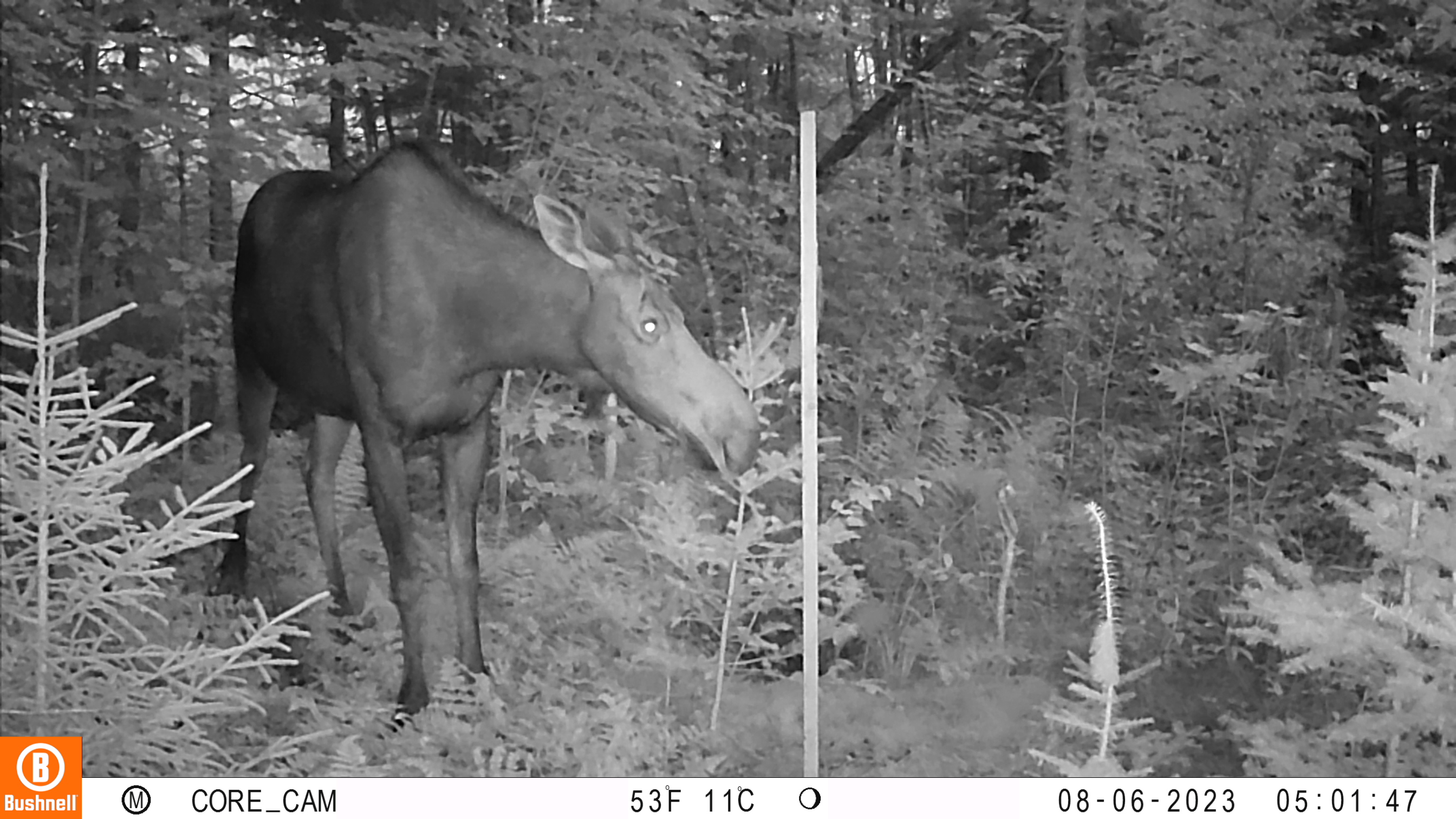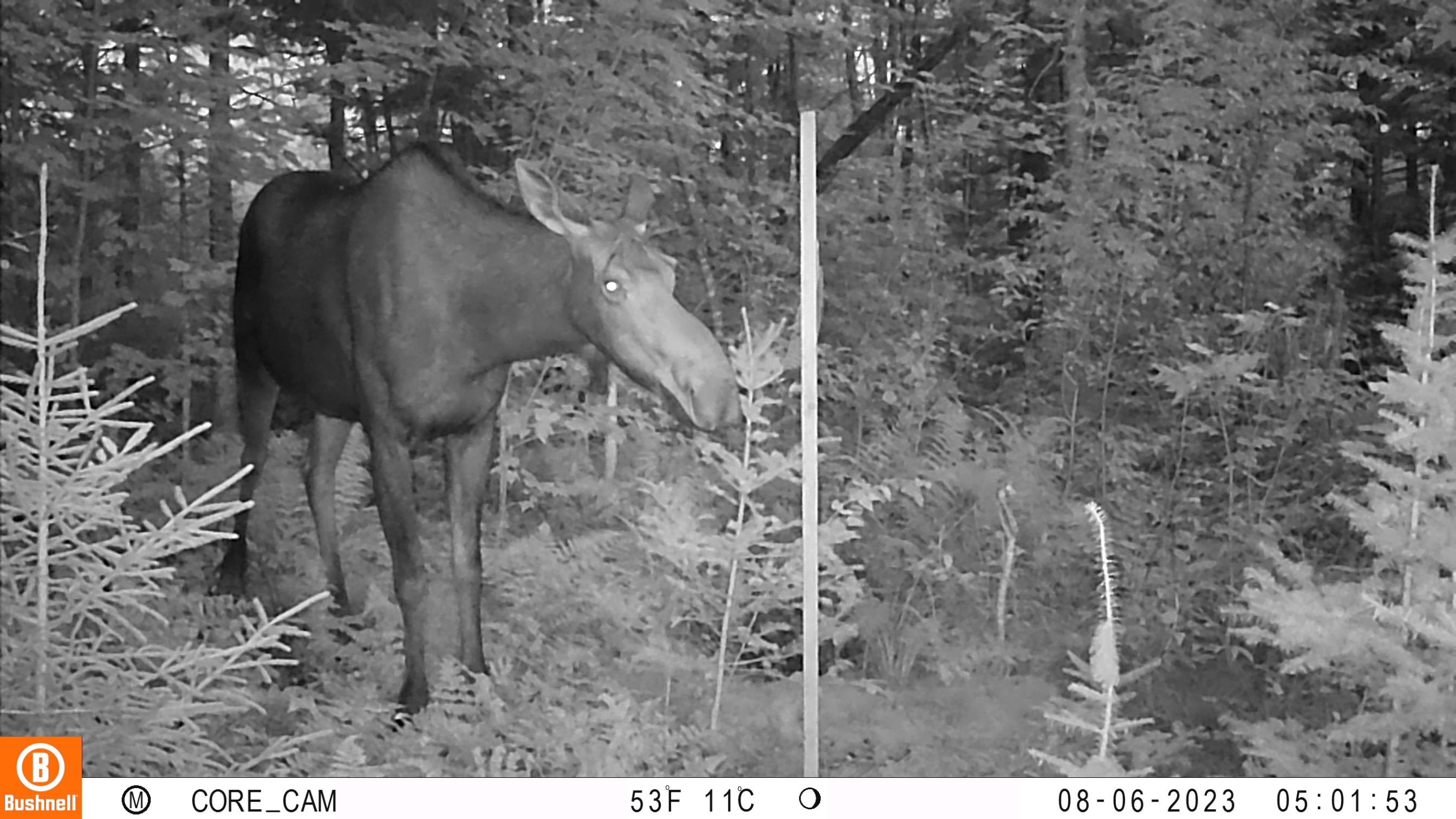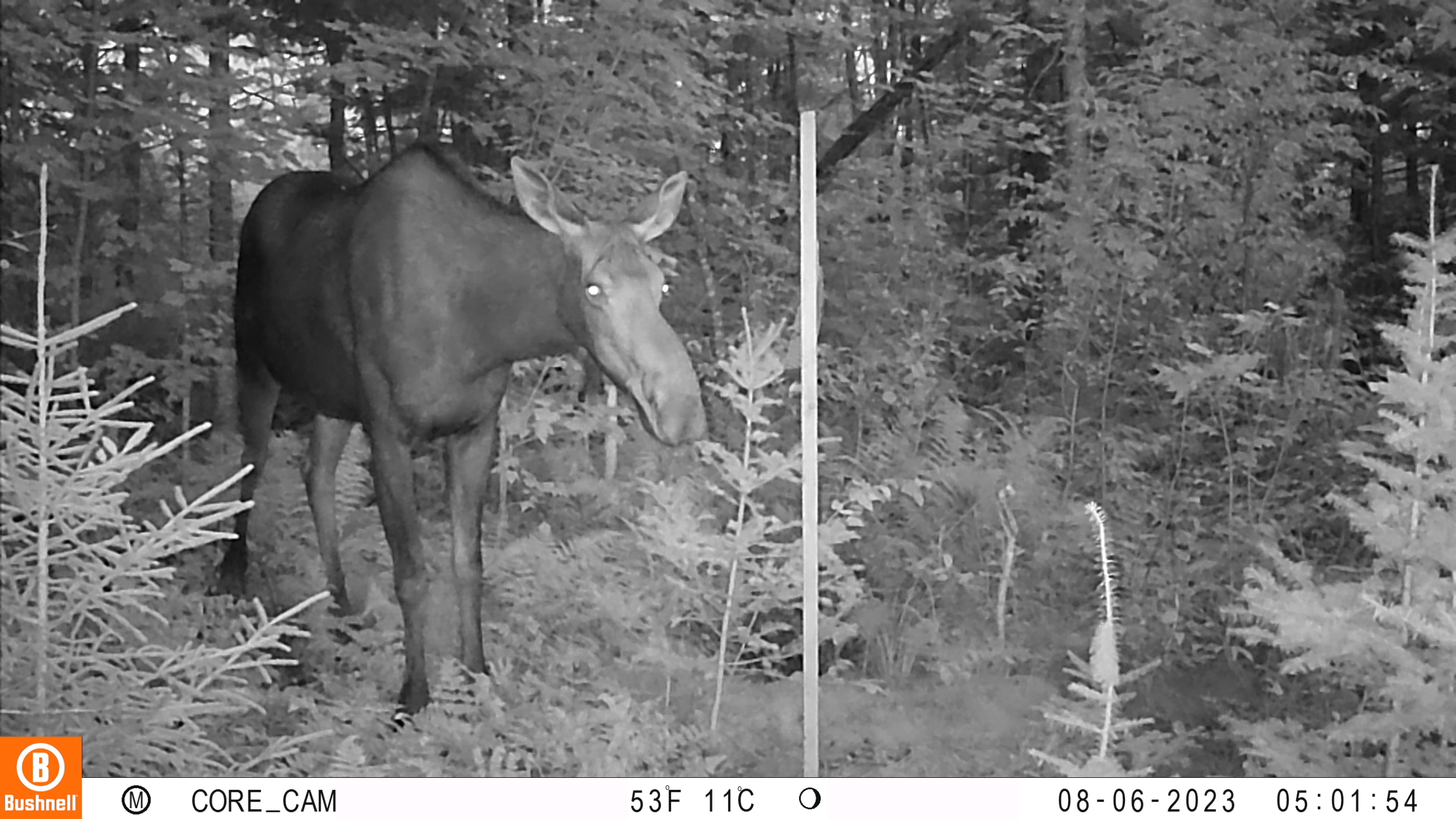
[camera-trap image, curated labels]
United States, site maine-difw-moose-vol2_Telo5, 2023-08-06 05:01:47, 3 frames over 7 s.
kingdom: Animalia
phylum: Chordata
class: Mammalia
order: Artiodactyla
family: Cervidae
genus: Alces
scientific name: Alces alces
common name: moose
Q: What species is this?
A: Moose (Alces alces).